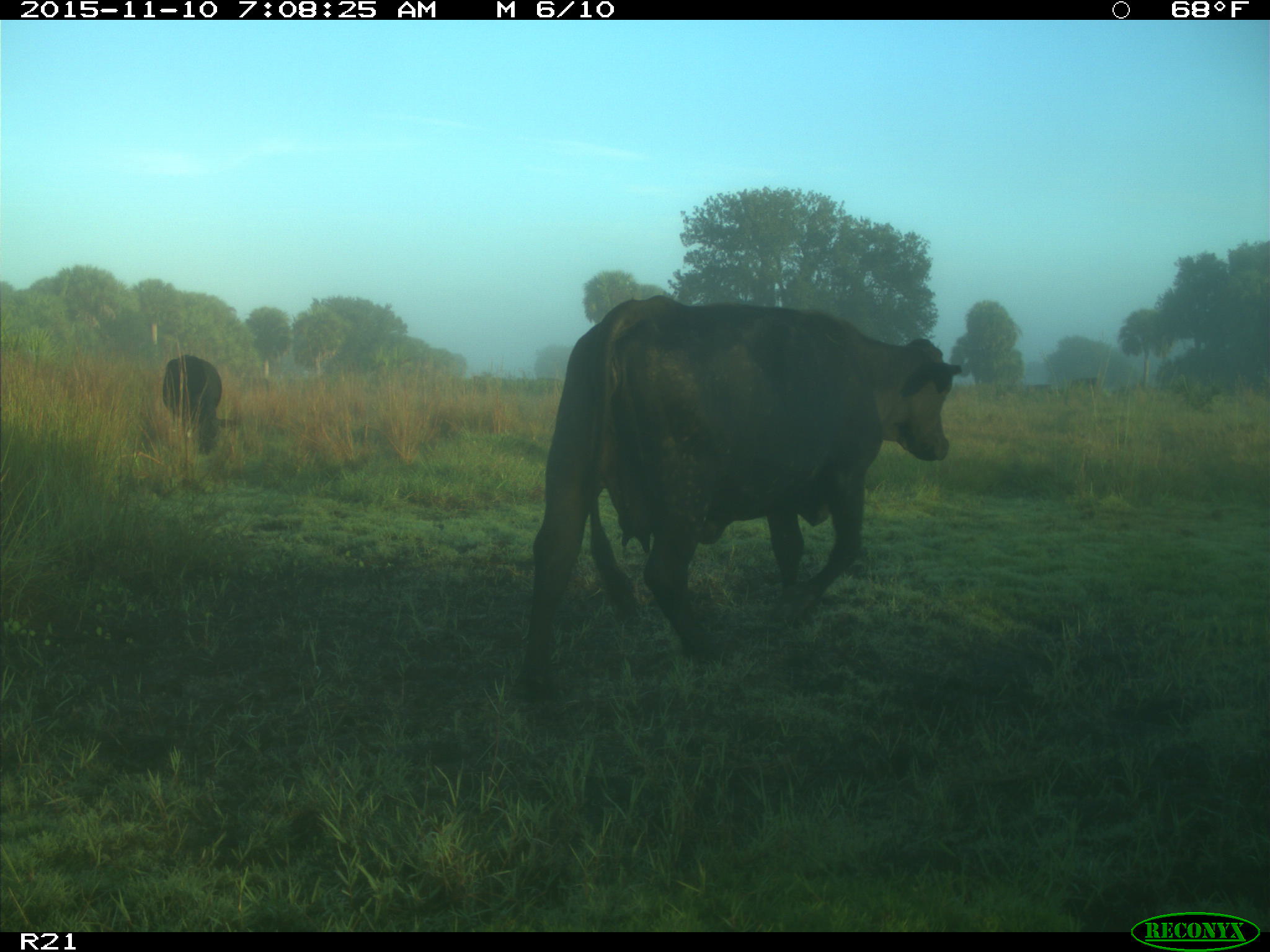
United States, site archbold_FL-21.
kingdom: Animalia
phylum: Chordata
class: Mammalia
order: Artiodactyla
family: Bovidae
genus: Bos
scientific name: Bos taurus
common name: domestic cow